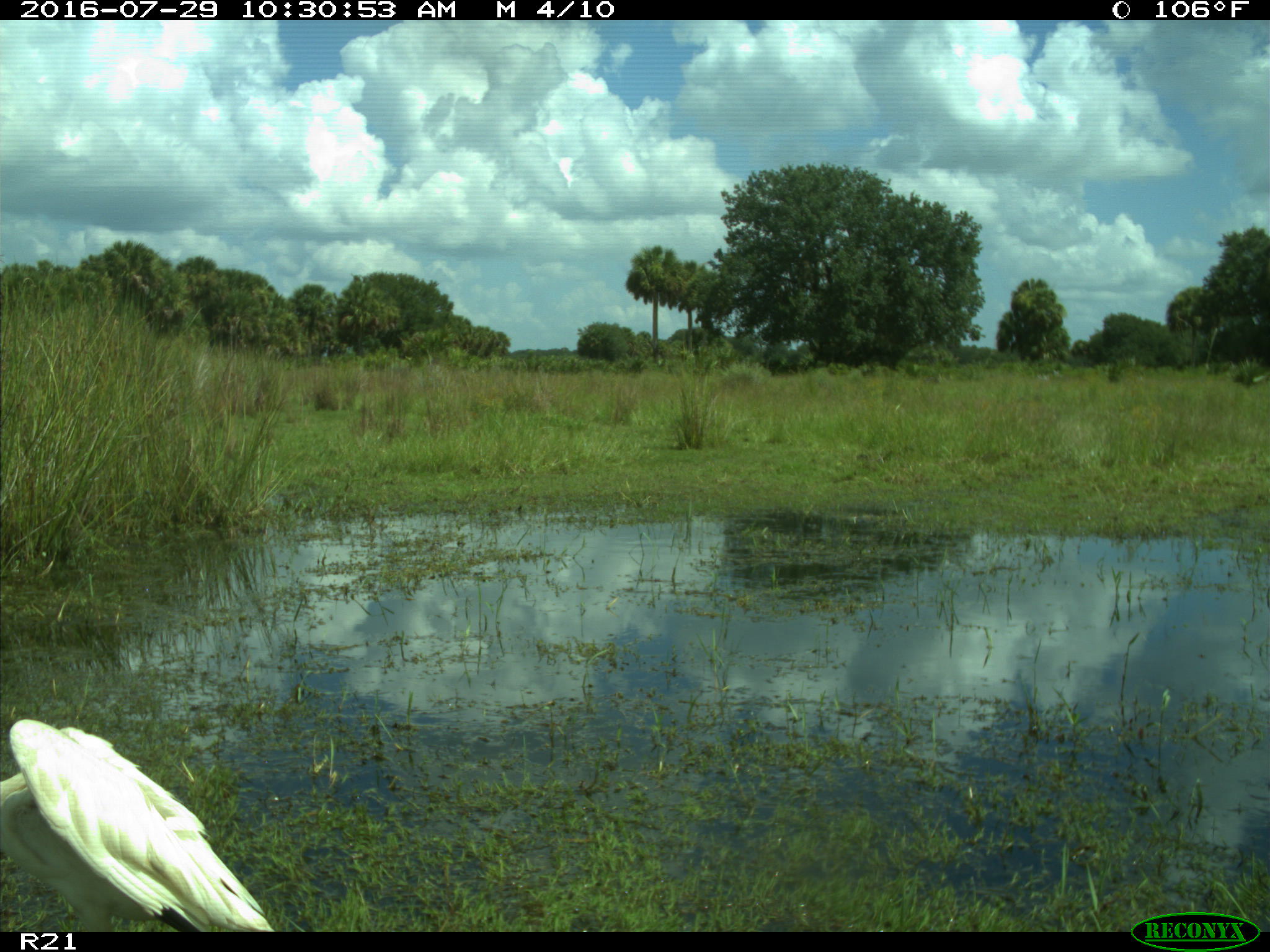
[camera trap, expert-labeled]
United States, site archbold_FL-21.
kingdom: Animalia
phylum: Chordata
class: Aves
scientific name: Aves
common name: birds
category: unidentified bird